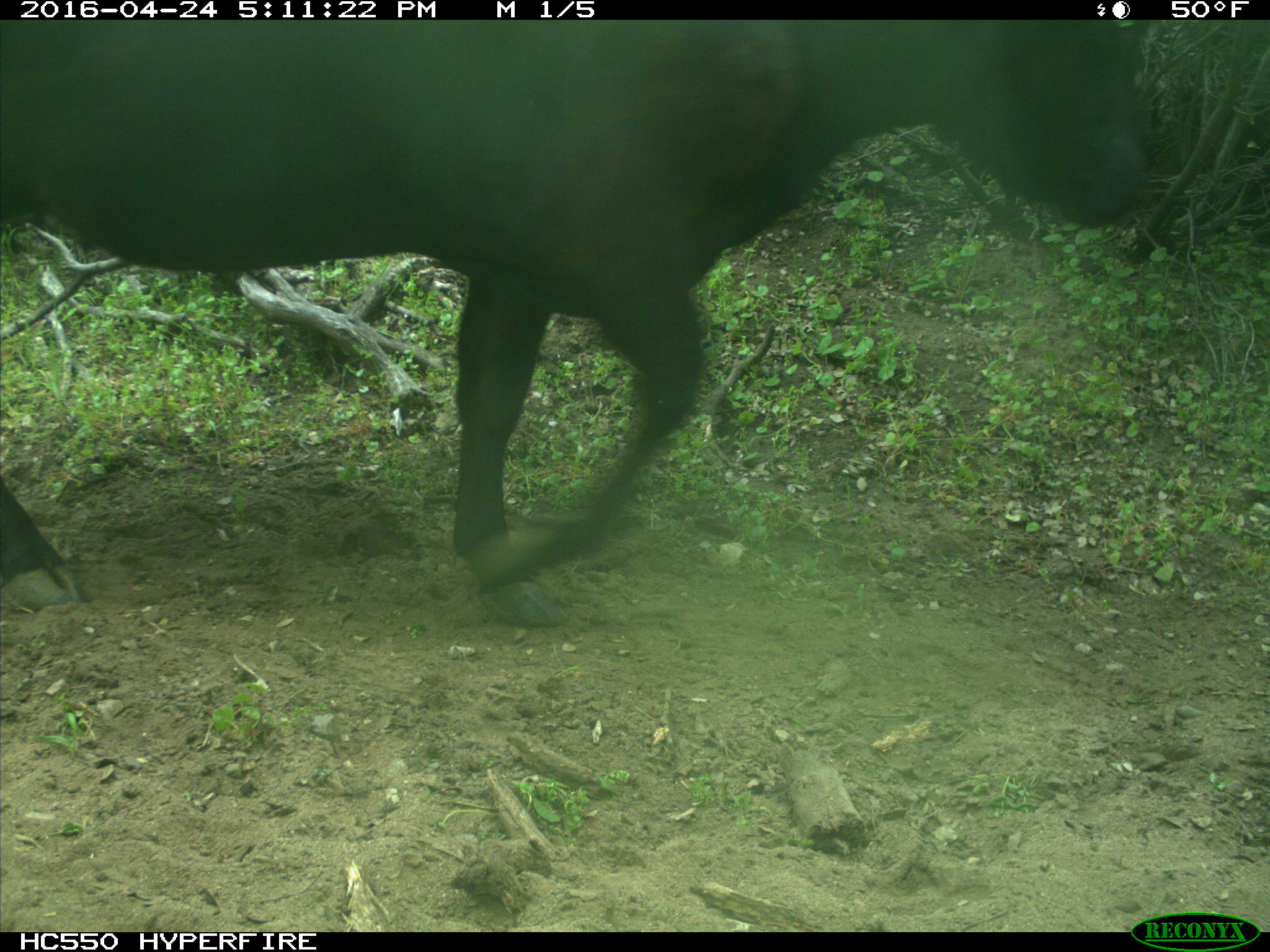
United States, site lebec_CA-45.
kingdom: Animalia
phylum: Chordata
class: Mammalia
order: Artiodactyla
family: Bovidae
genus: Bos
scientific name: Bos taurus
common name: domestic cow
Bos taurus (domestic cow).